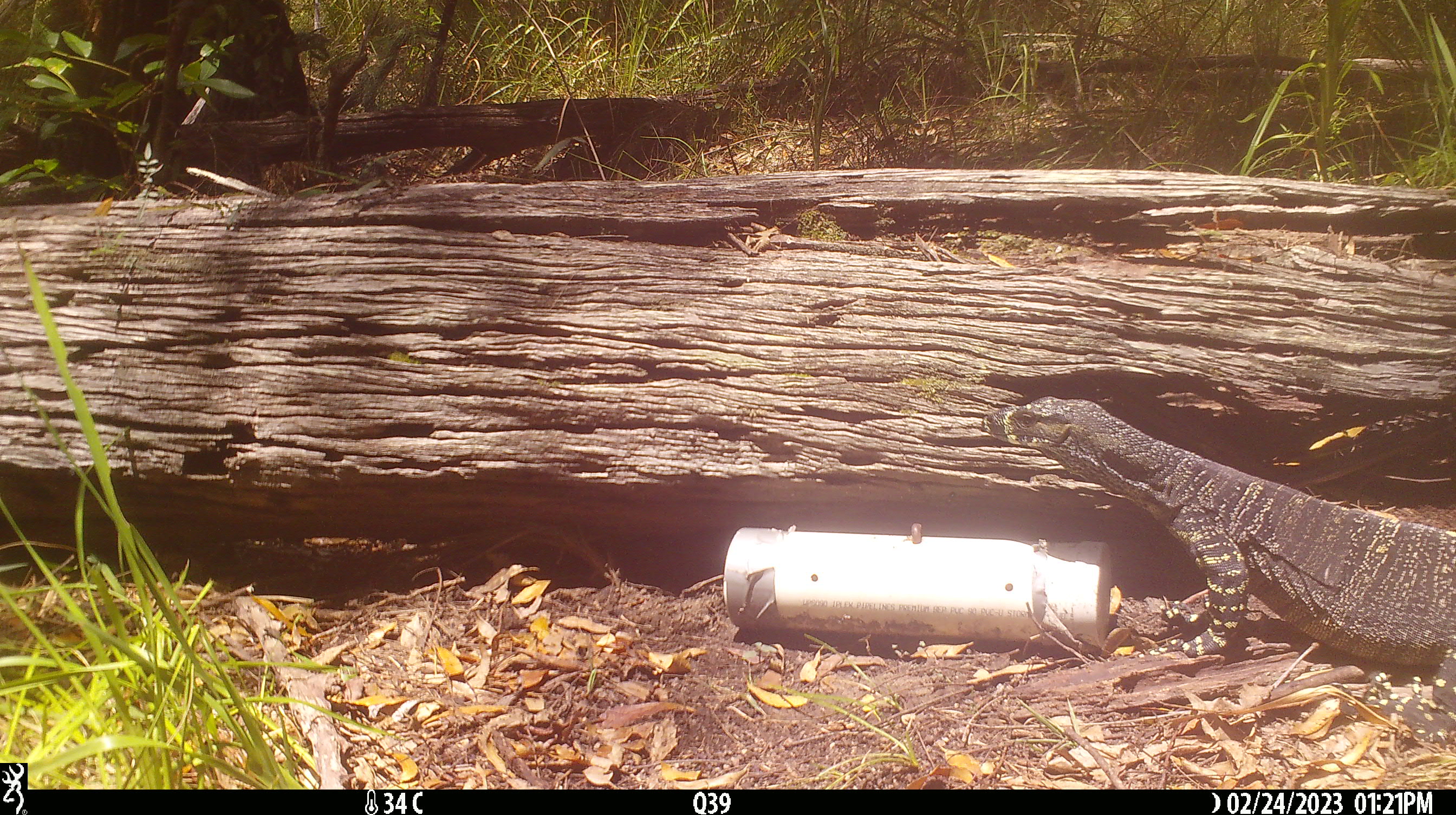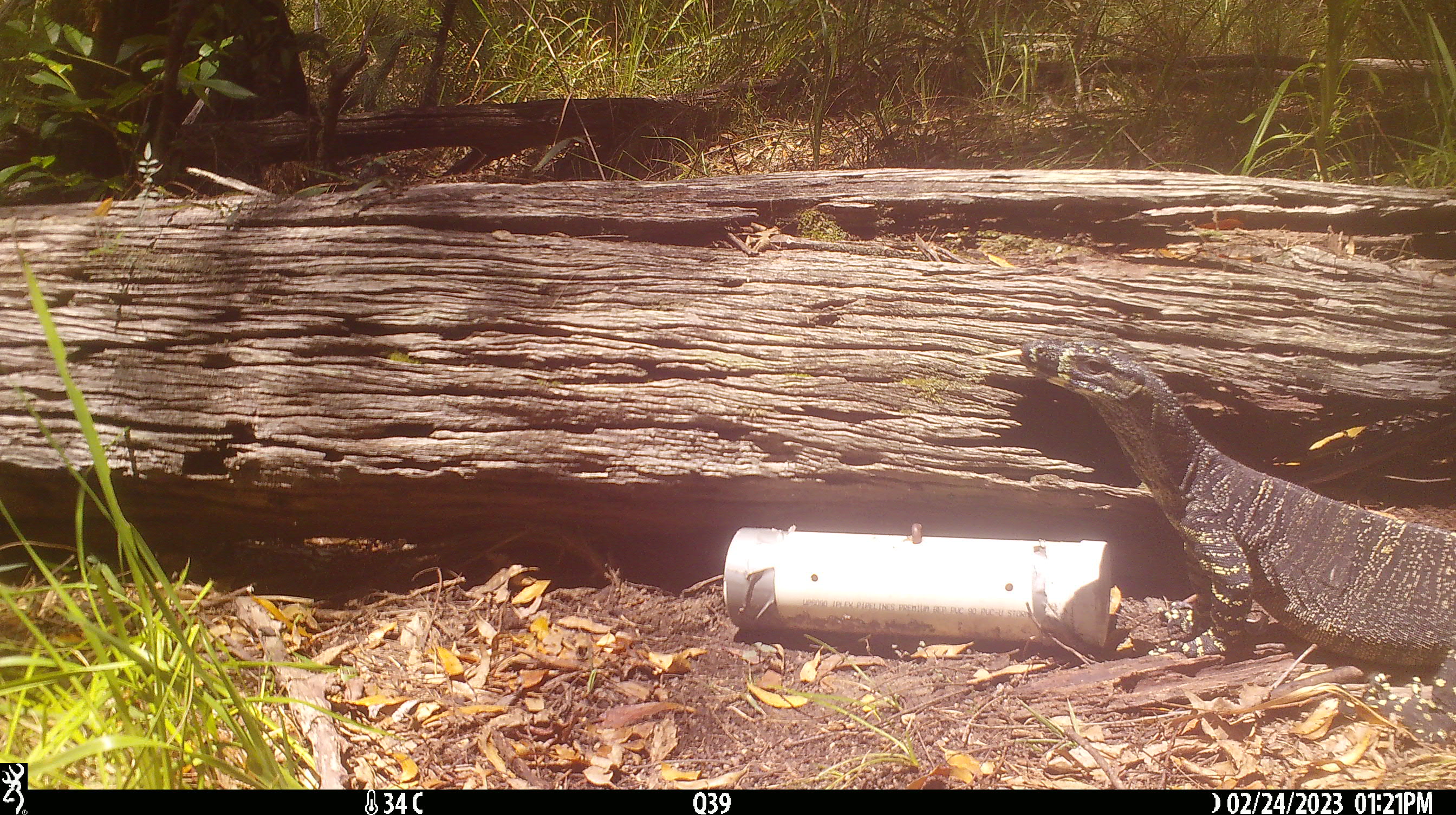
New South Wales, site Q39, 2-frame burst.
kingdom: Animalia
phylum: Chordata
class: Reptilia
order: Squamata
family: Varanidae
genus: Varanus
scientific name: Varanus varius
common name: lace monitor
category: goanna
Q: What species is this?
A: Goanna (lace monitor) (Varanus varius).